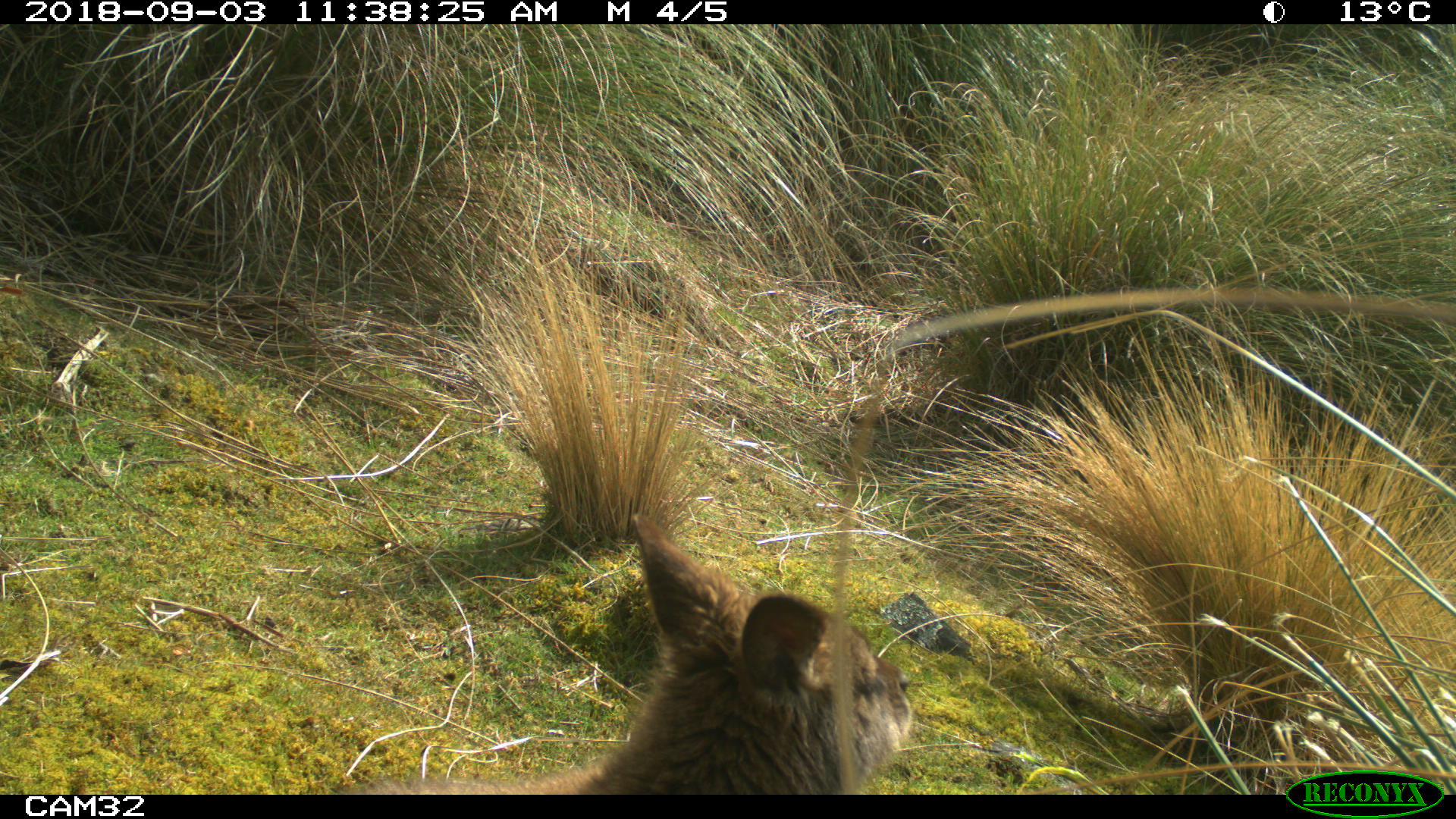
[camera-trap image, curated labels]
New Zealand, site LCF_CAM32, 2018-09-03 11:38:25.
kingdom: Animalia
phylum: Chordata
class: Mammalia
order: Diprotodontia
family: Macropodidae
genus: Notamacropus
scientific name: Notamacropus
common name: wallaby